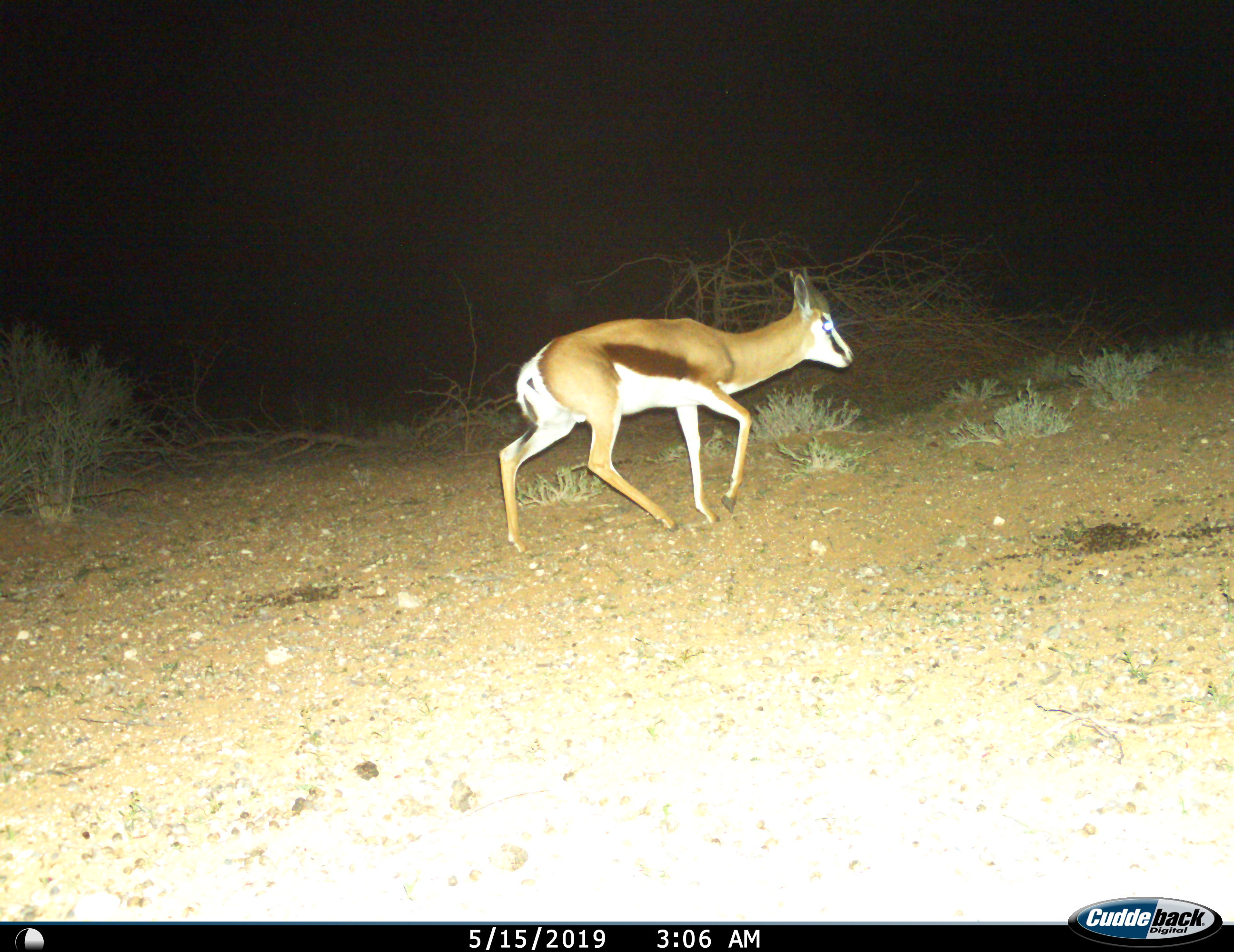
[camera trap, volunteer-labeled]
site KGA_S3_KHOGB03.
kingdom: Animalia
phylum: Chordata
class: Mammalia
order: Artiodactyla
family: Bovidae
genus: Antidorcas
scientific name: Antidorcas marsupialis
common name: springbok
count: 1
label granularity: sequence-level